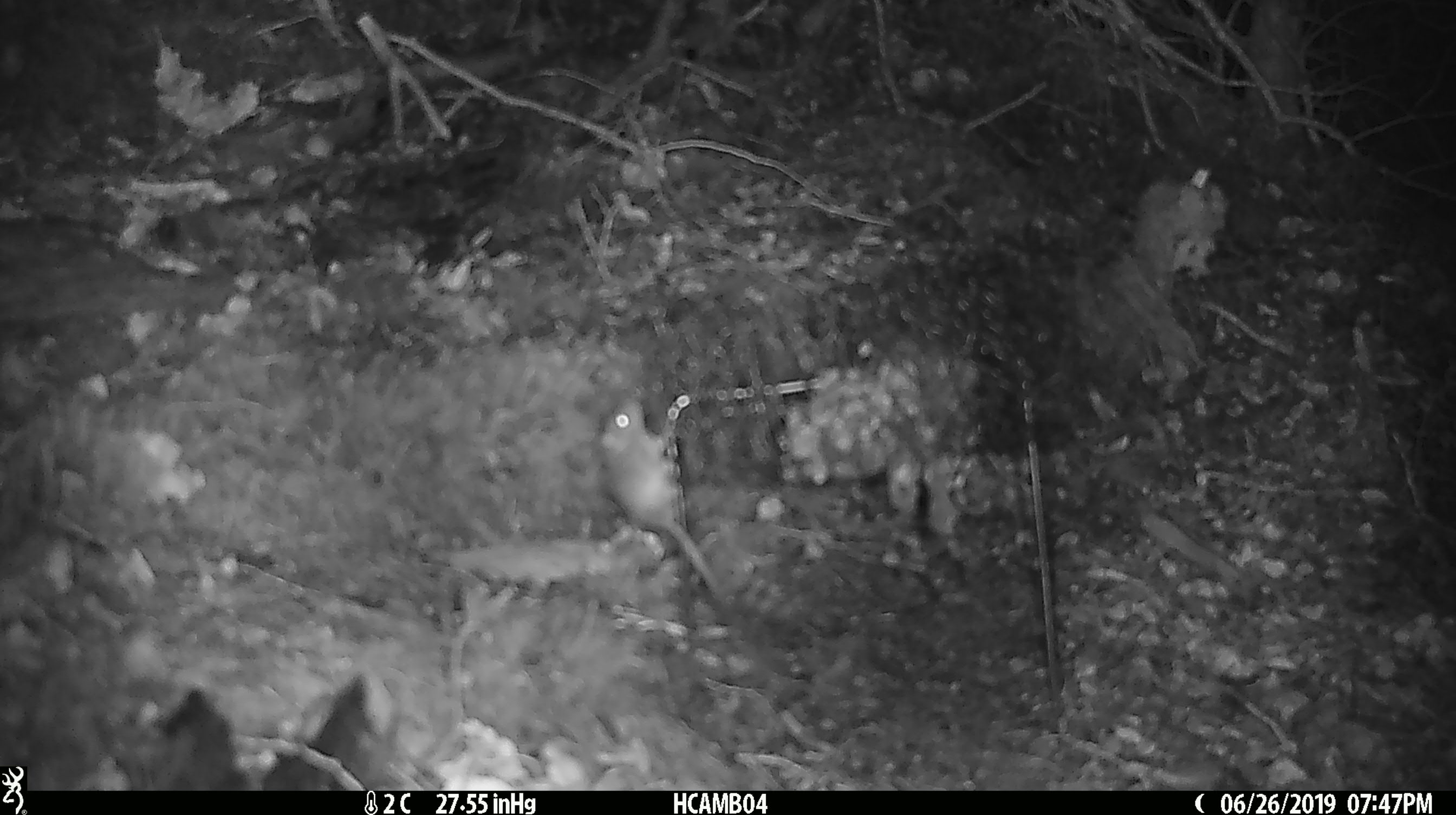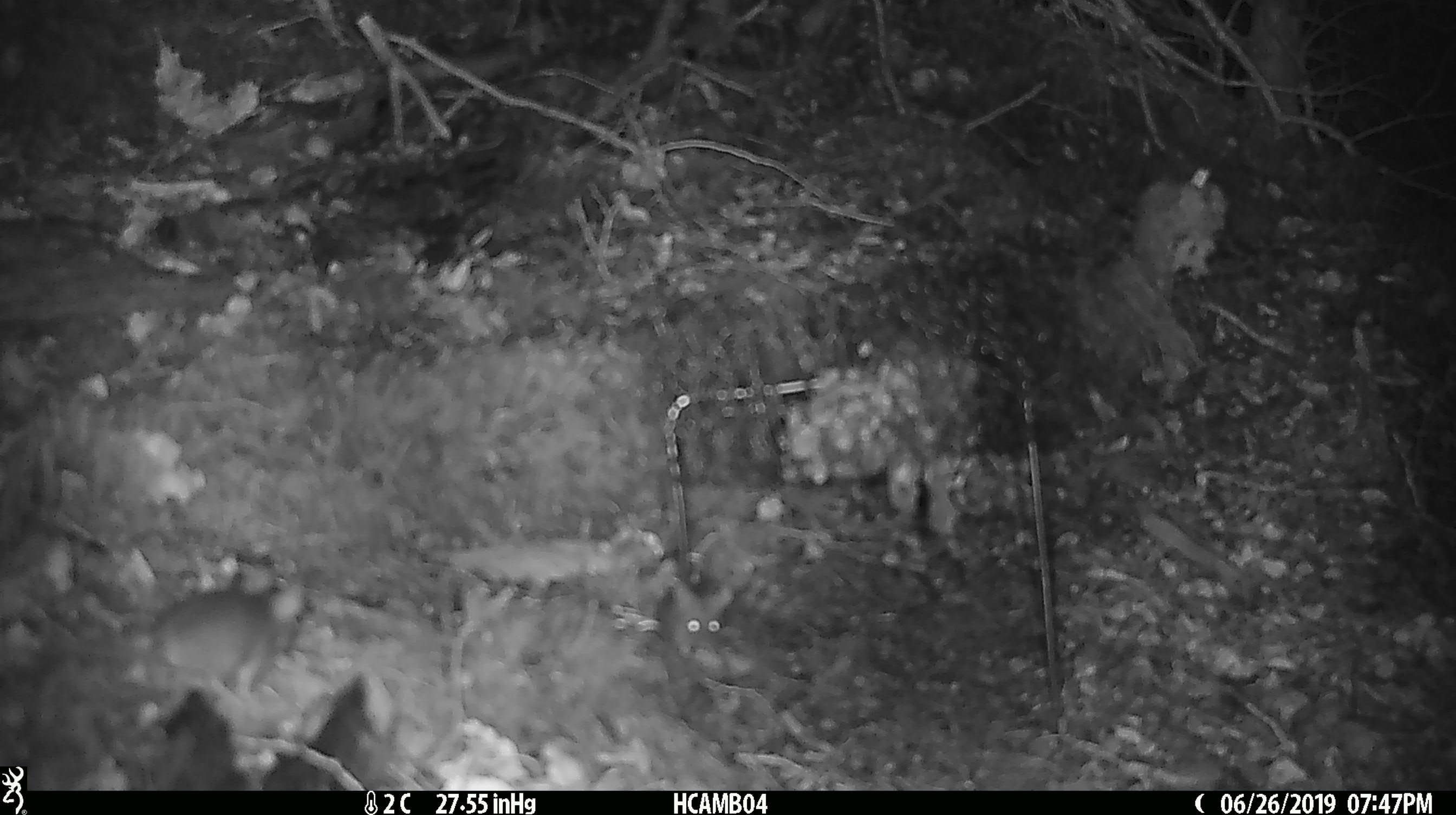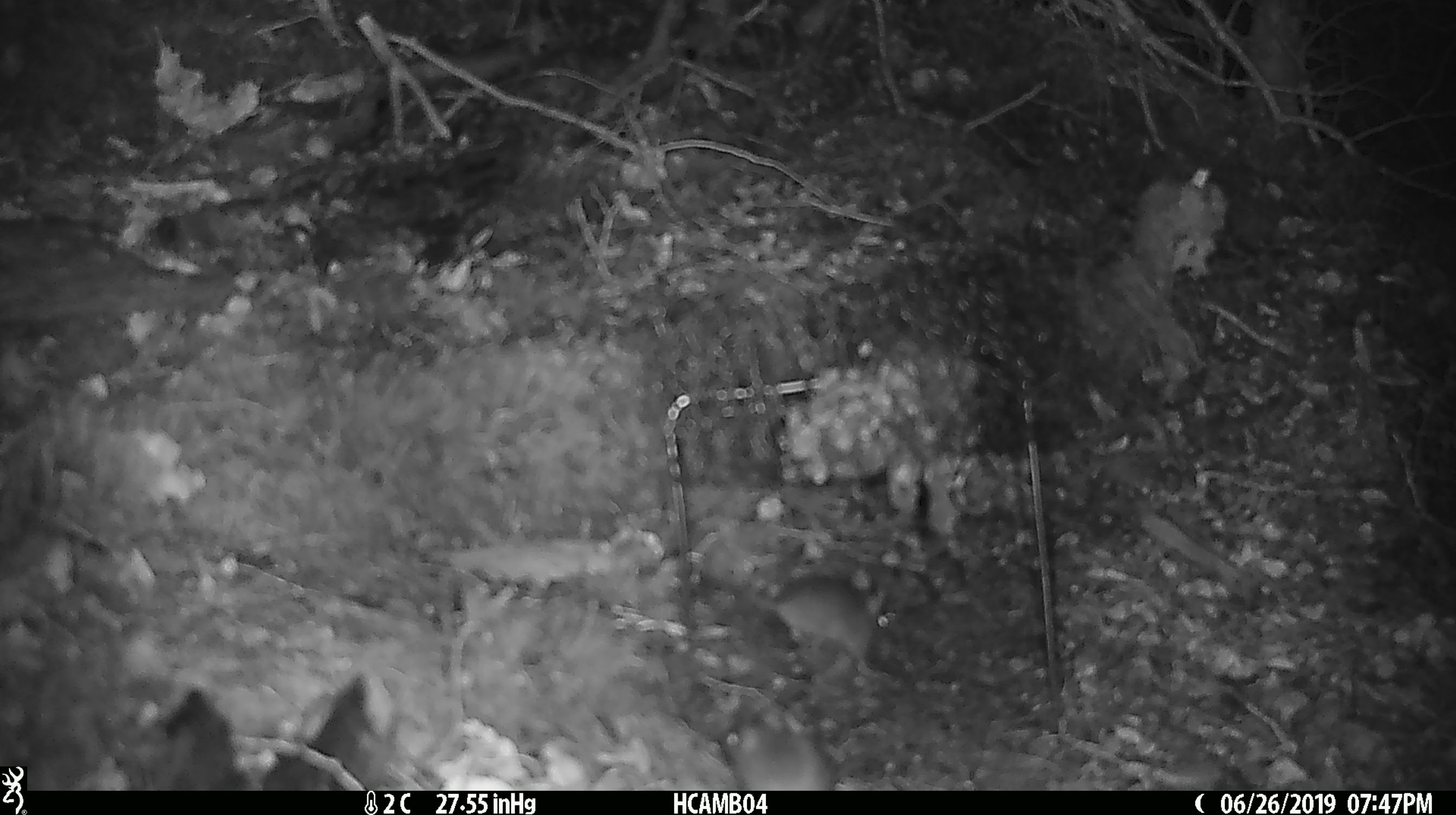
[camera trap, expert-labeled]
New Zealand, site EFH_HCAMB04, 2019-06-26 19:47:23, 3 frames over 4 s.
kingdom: Animalia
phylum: Chordata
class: Mammalia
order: Rodentia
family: Muridae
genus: Mus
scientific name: Mus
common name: mouse